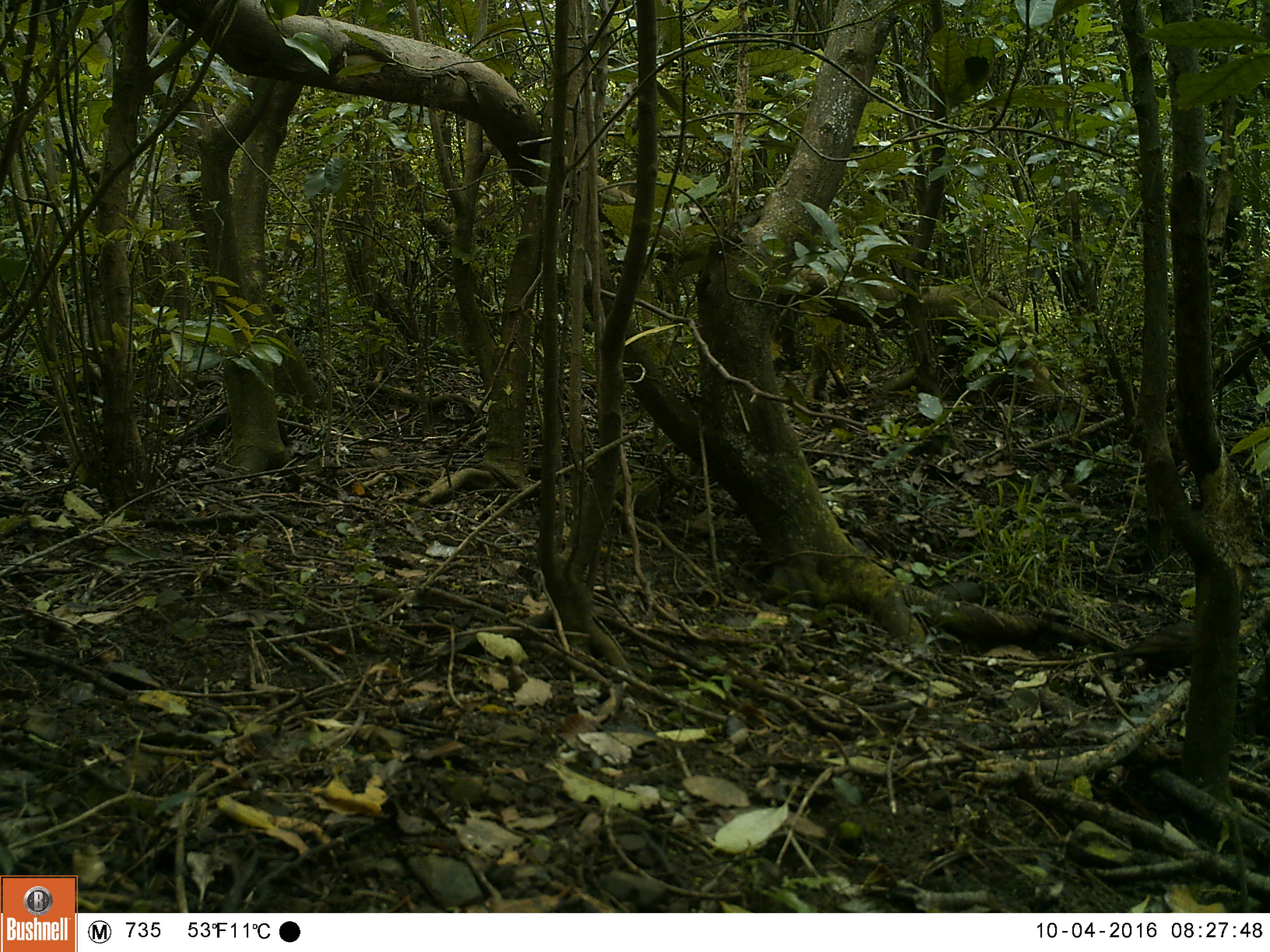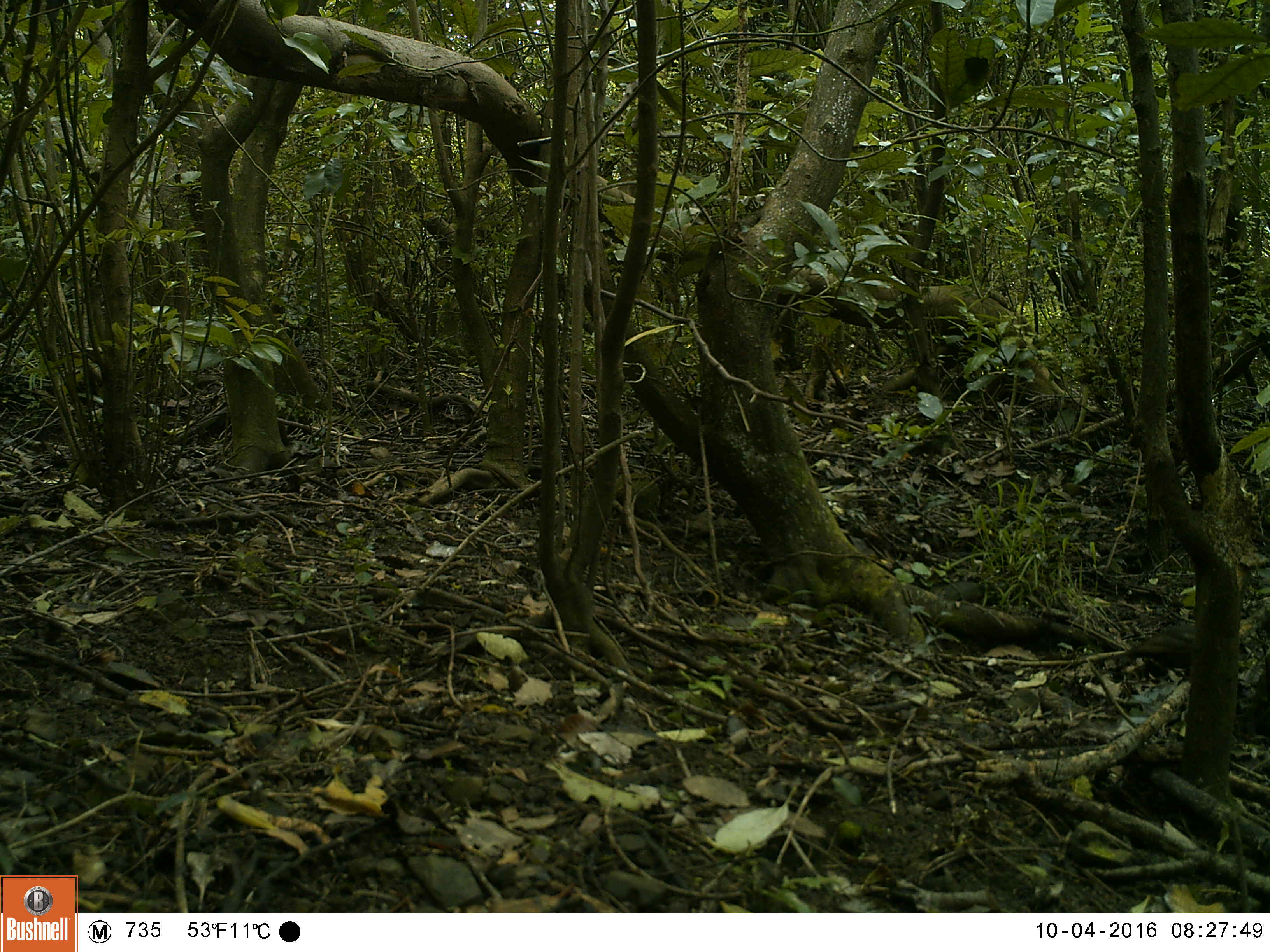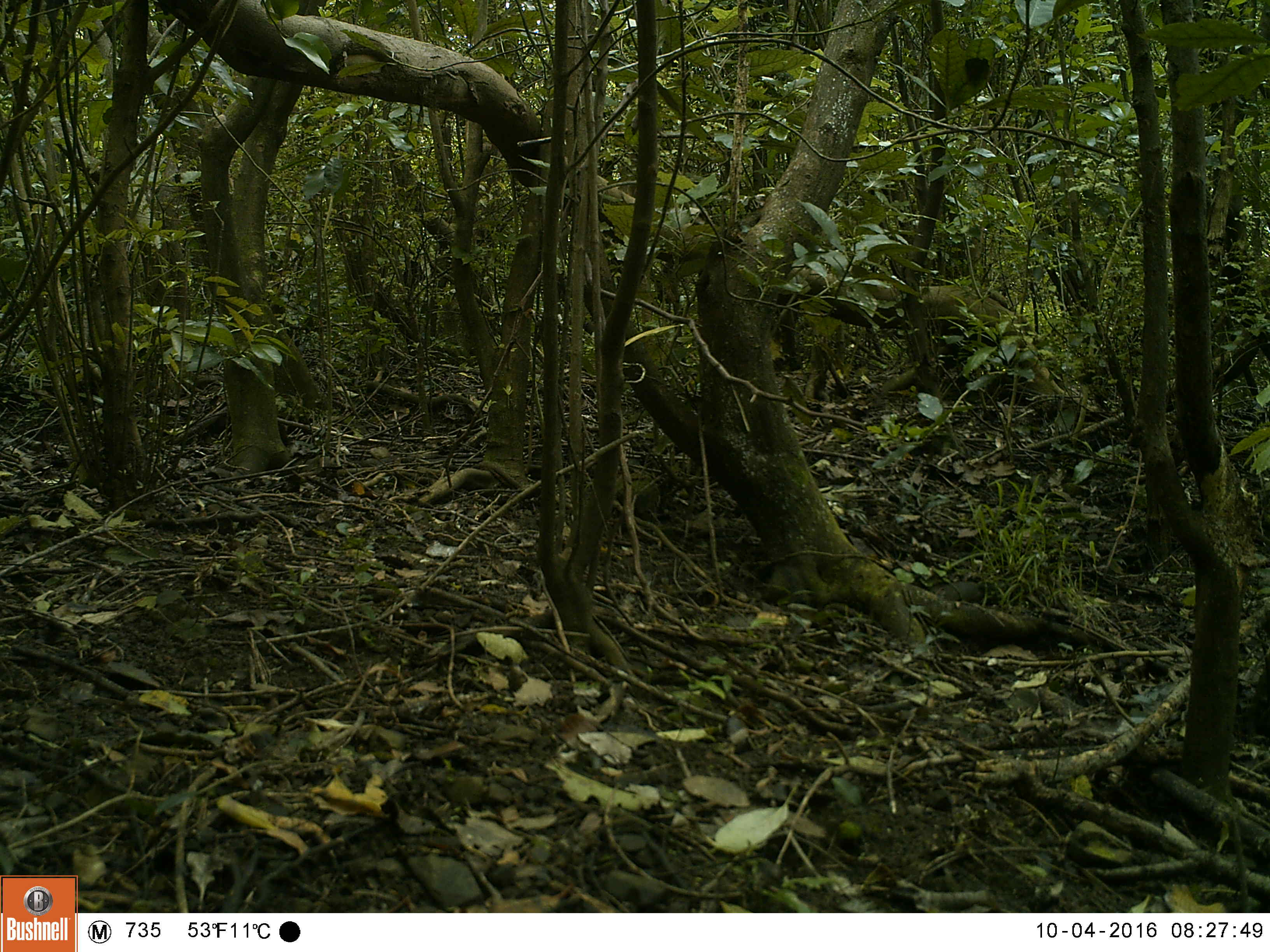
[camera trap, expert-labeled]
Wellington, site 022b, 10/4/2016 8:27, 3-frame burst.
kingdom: Animalia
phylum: Chordata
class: Aves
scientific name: Aves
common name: bird